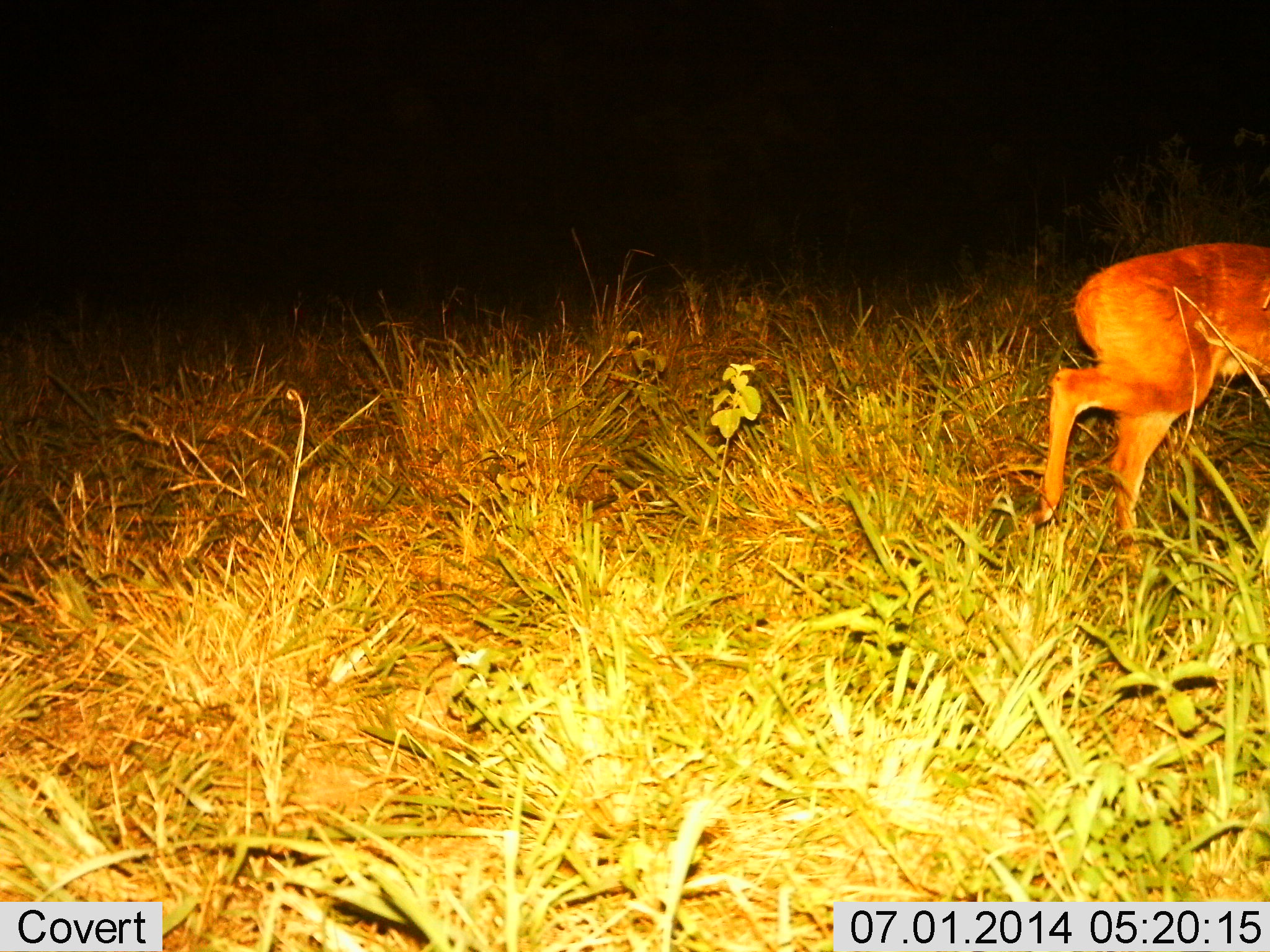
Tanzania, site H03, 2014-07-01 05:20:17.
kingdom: Animalia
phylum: Chordata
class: Mammalia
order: Artiodactyla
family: Bovidae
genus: Redunca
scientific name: Redunca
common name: reedbuck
Reedbuck (Redunca), count 1. Behavior (volunteer vote fractions): standing 10%, resting 0%, moving 90%, interacting 0%. Young present (vote fraction): 0%. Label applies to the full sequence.